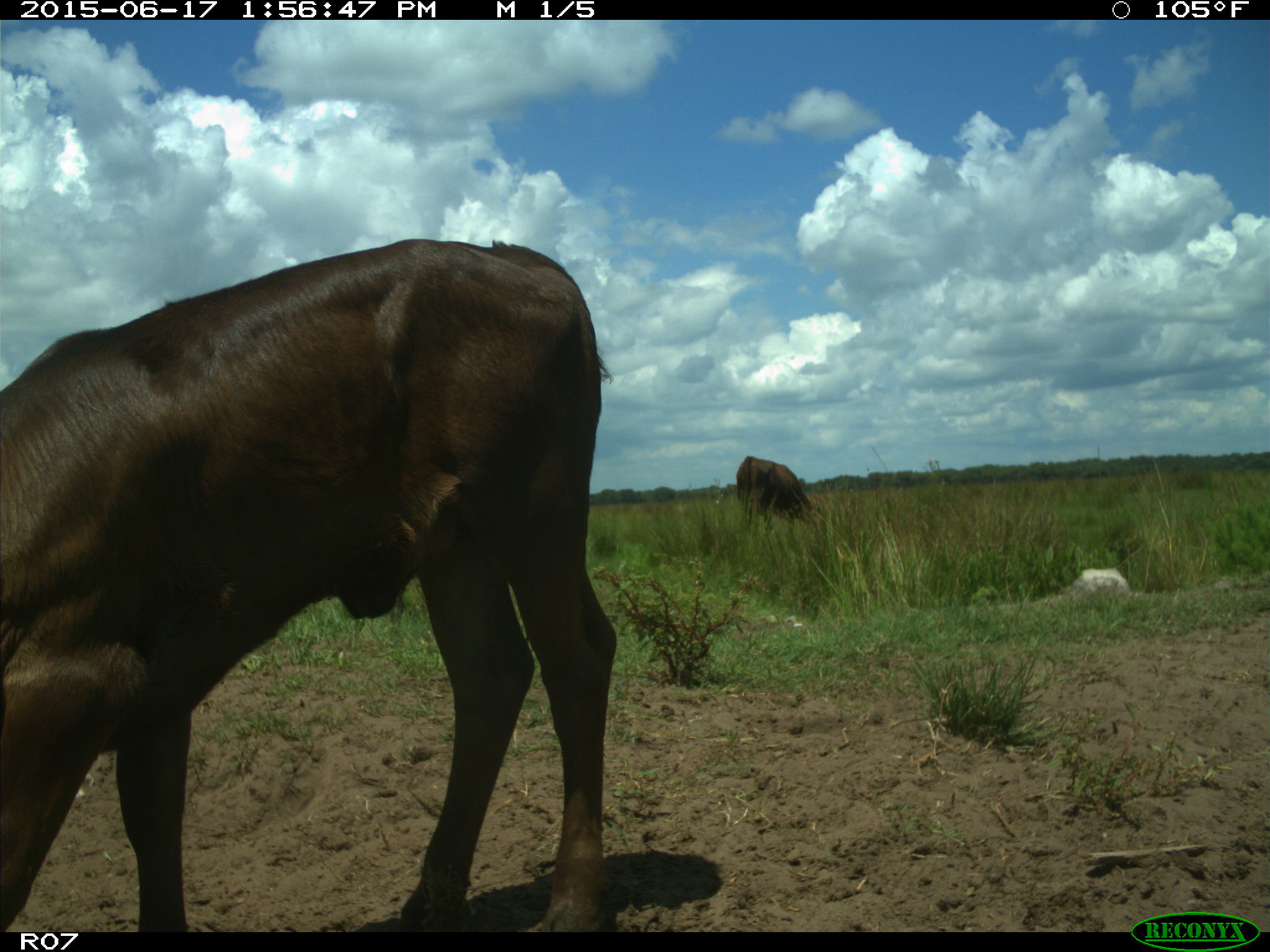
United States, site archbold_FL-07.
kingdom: Animalia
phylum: Chordata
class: Mammalia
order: Artiodactyla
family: Bovidae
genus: Bos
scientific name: Bos taurus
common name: domestic cow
Bos taurus (domestic cow).